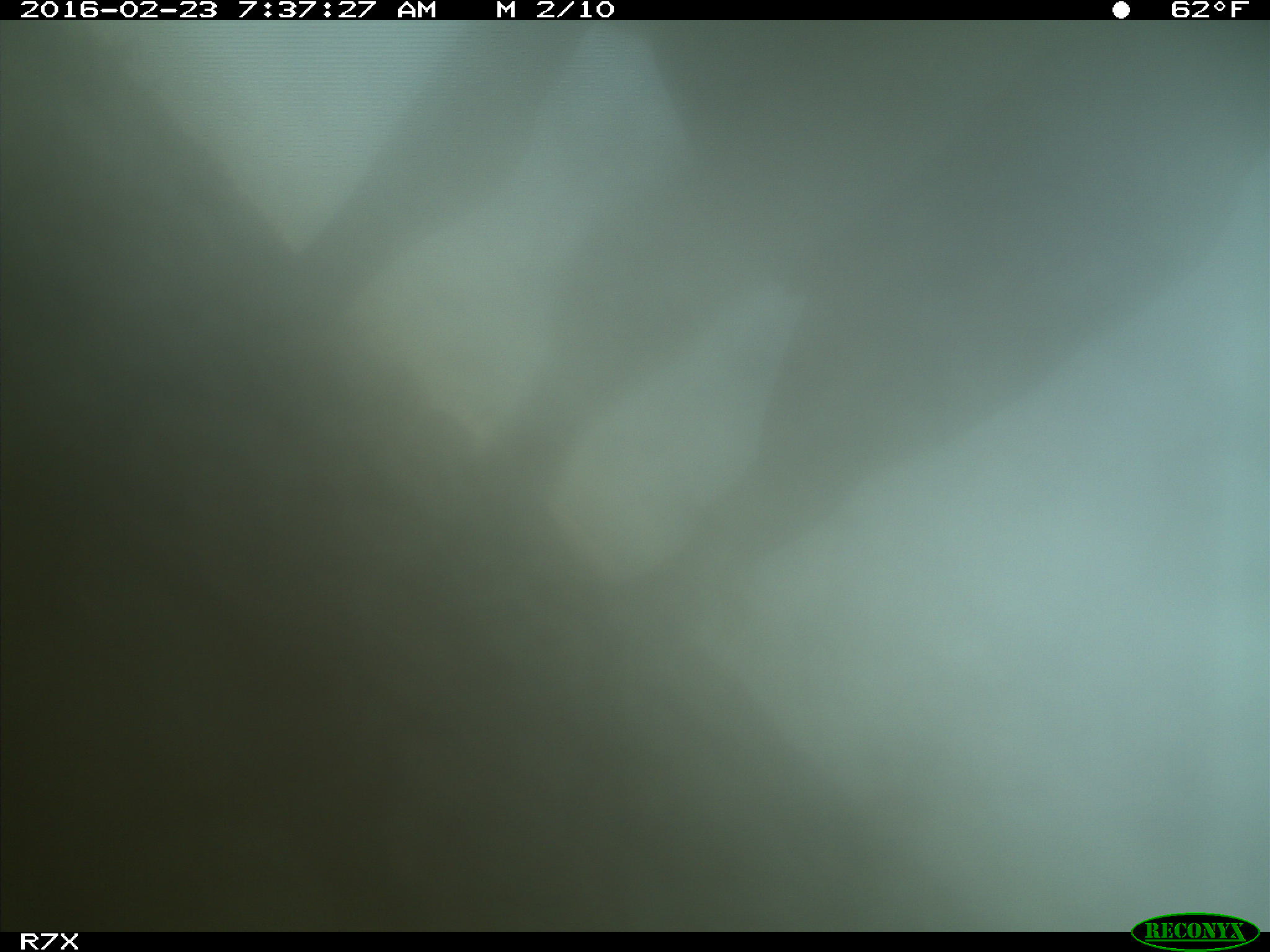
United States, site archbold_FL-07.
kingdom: Animalia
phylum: Chordata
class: Mammalia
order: Artiodactyla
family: Bovidae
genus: Bos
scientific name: Bos taurus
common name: domestic cow